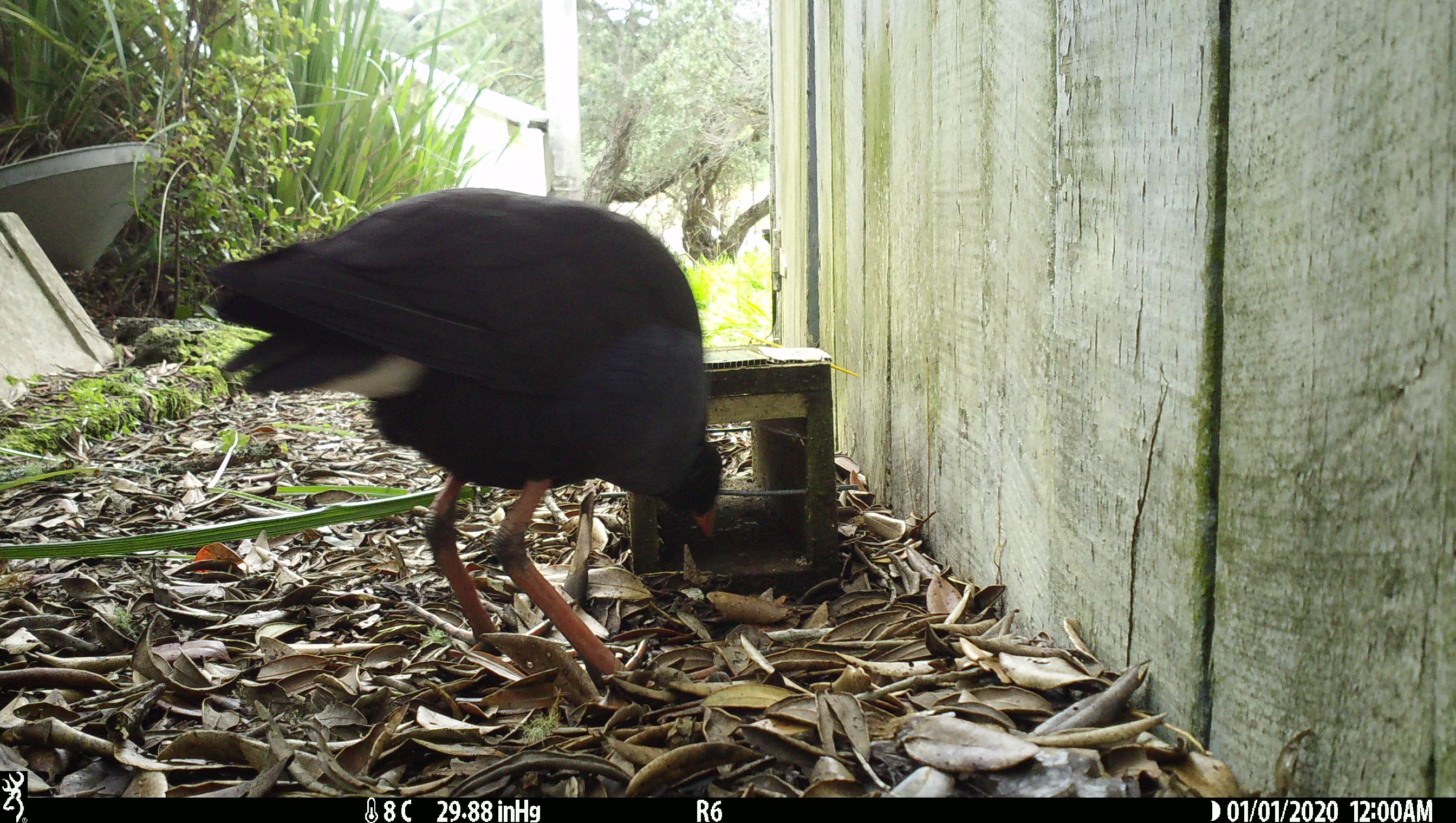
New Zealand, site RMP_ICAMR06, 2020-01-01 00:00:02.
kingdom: Animalia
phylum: Chordata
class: Aves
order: Gruiformes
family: Rallidae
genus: Porphyrio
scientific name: Porphyrio melanotus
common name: australasian swamphen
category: pukeko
Pukeko (australasian swamphen) (Porphyrio melanotus).